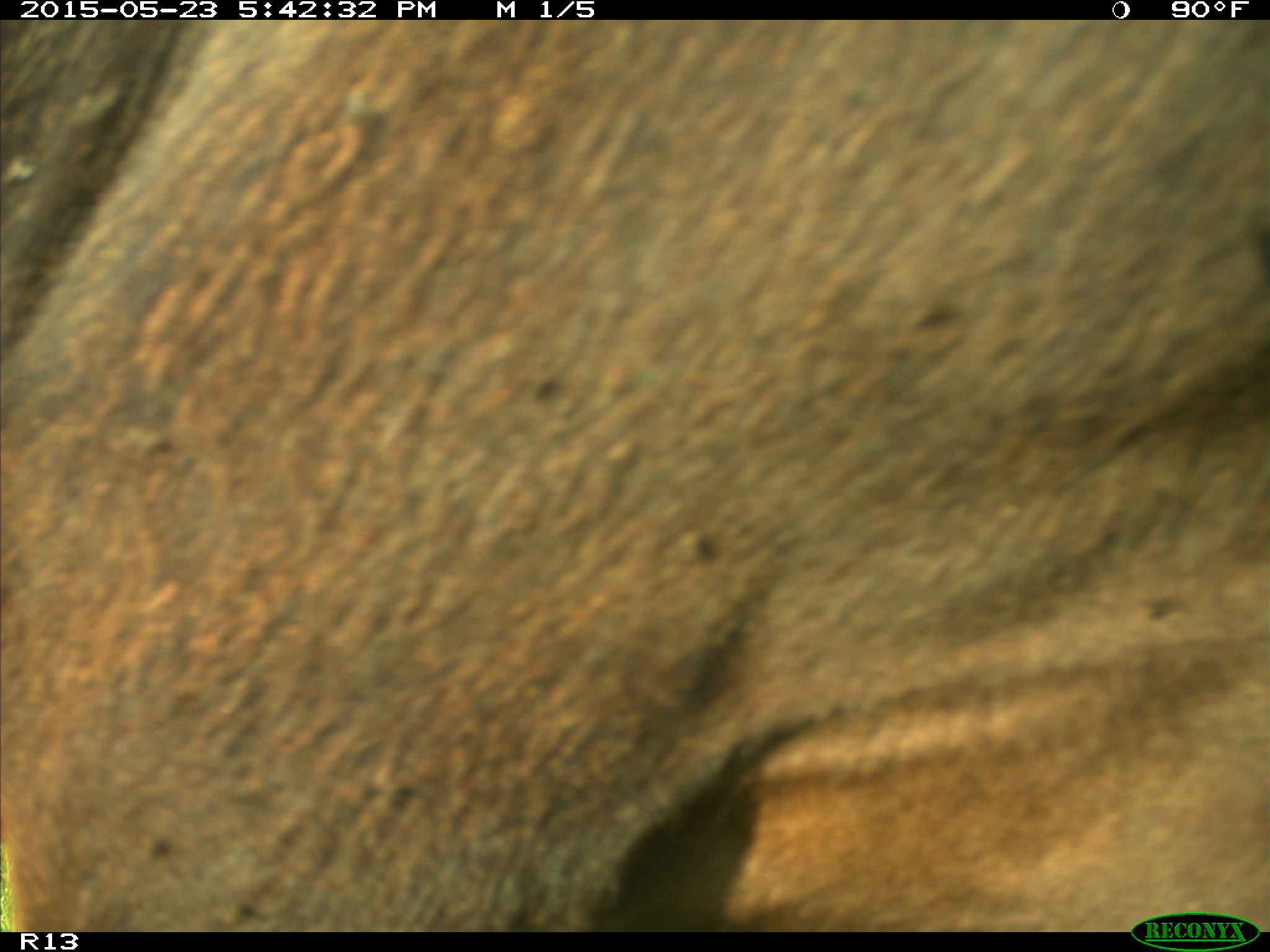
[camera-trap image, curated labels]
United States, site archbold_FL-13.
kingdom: Animalia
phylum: Chordata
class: Mammalia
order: Artiodactyla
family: Bovidae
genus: Bos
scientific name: Bos taurus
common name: domestic cow